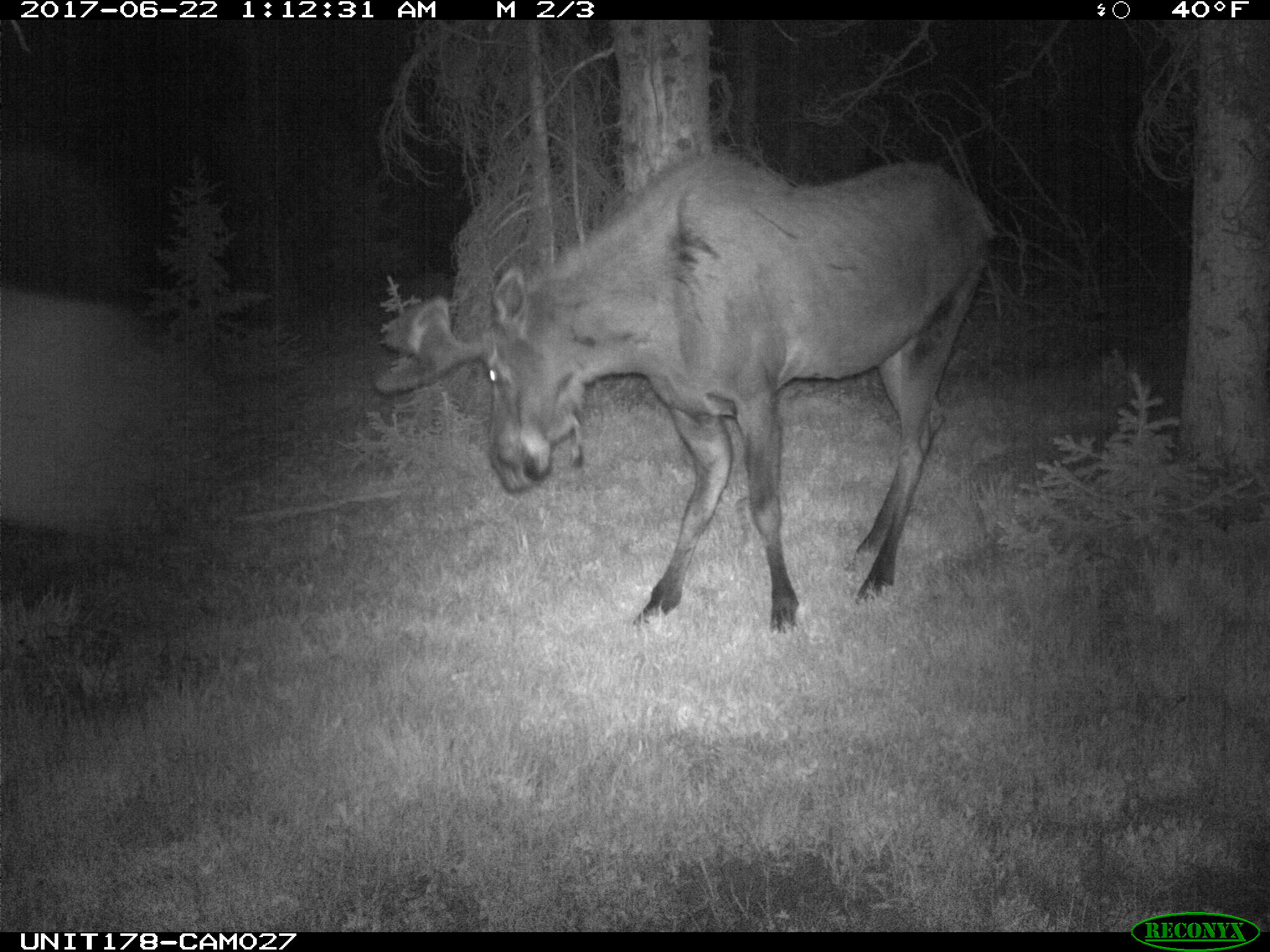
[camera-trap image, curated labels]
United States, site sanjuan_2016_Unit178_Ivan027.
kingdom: Animalia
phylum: Chordata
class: Mammalia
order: Artiodactyla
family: Cervidae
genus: Alces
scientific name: Alces alces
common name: moose